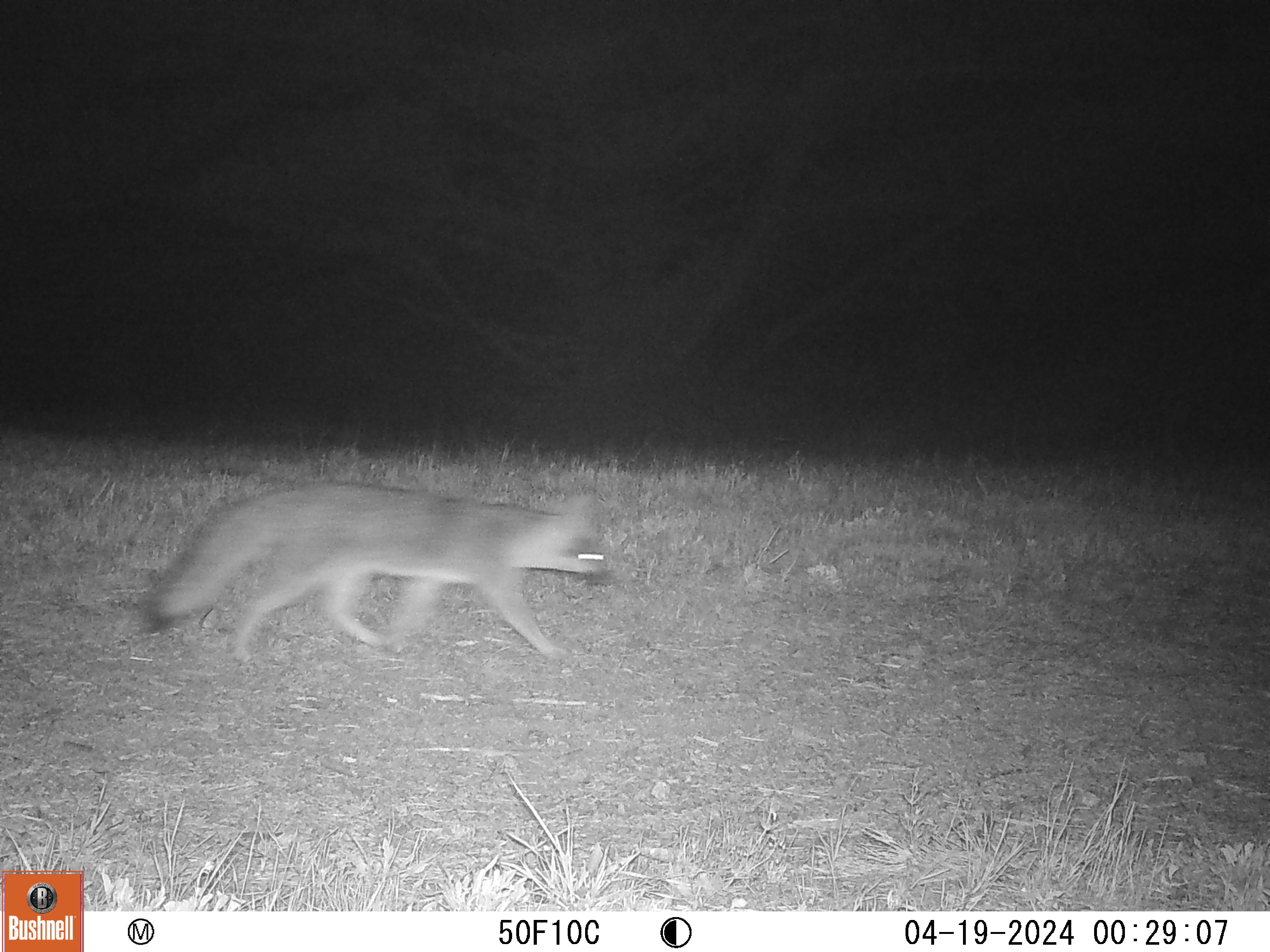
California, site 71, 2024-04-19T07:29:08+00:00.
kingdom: Animalia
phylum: Chordata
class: Mammalia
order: Carnivora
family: Canidae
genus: Urocyon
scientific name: Urocyon cinereoargenteus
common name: gray fox